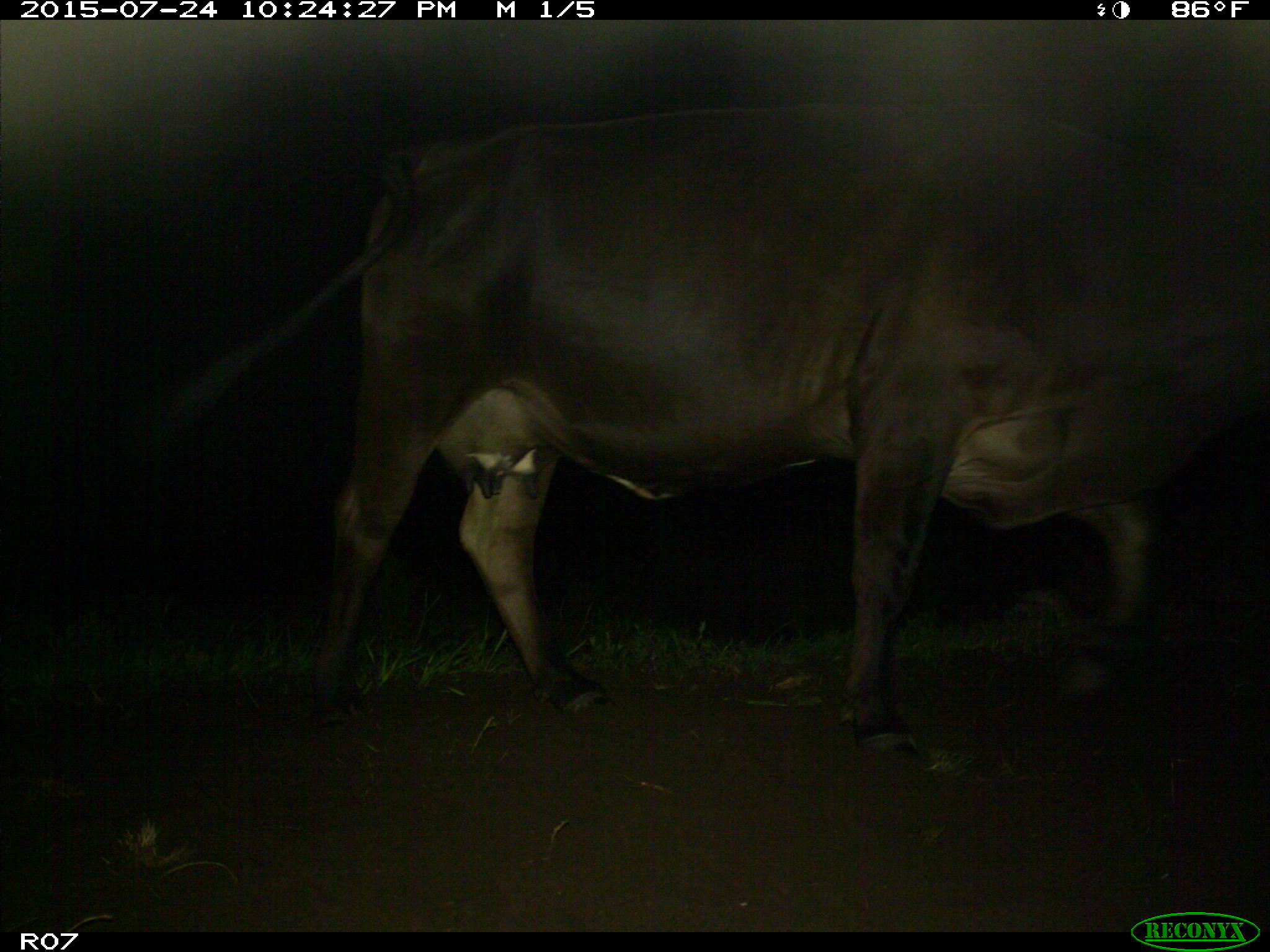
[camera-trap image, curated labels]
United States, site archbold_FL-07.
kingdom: Animalia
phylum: Chordata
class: Mammalia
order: Artiodactyla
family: Bovidae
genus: Bos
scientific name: Bos taurus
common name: domestic cow